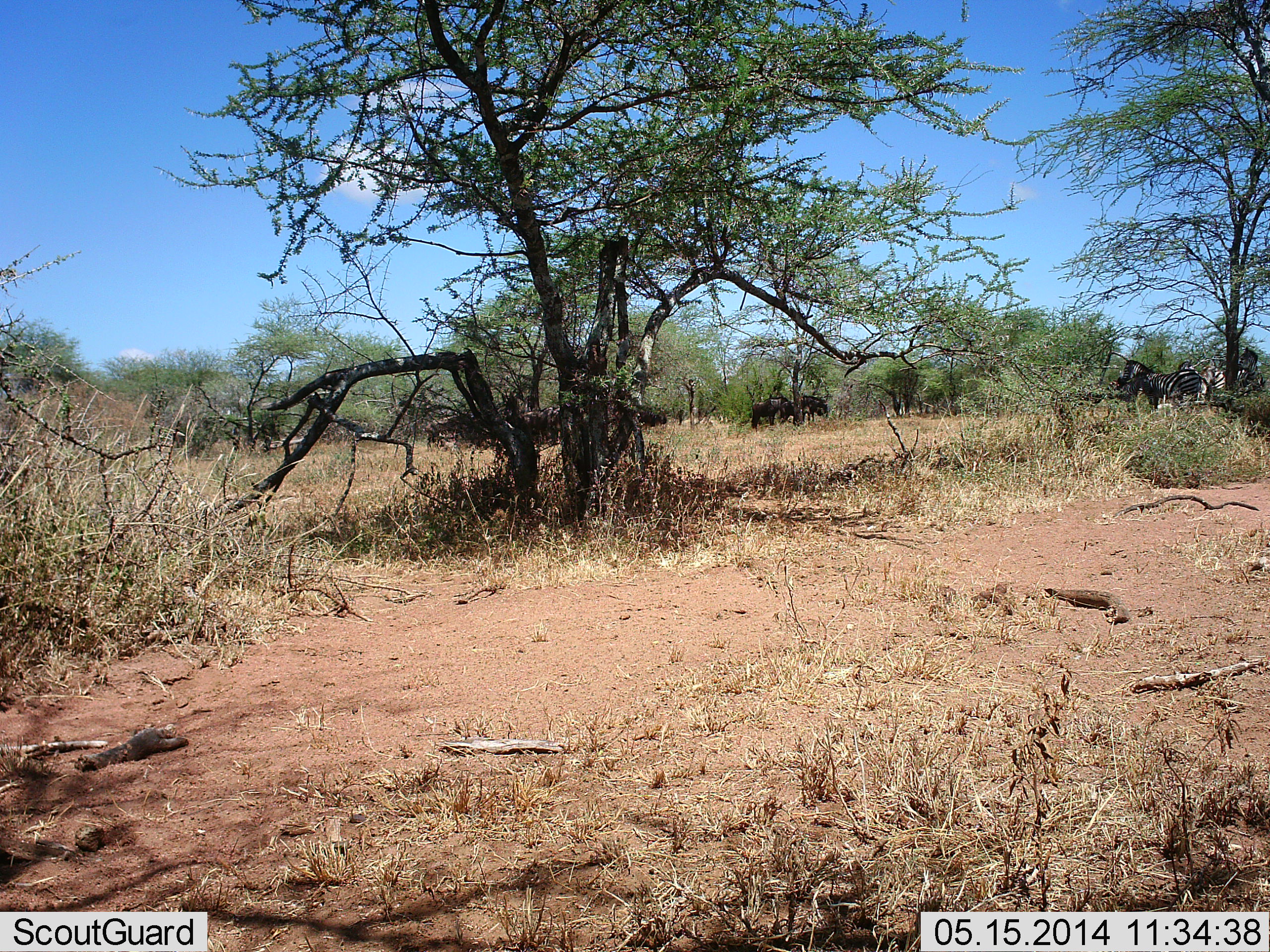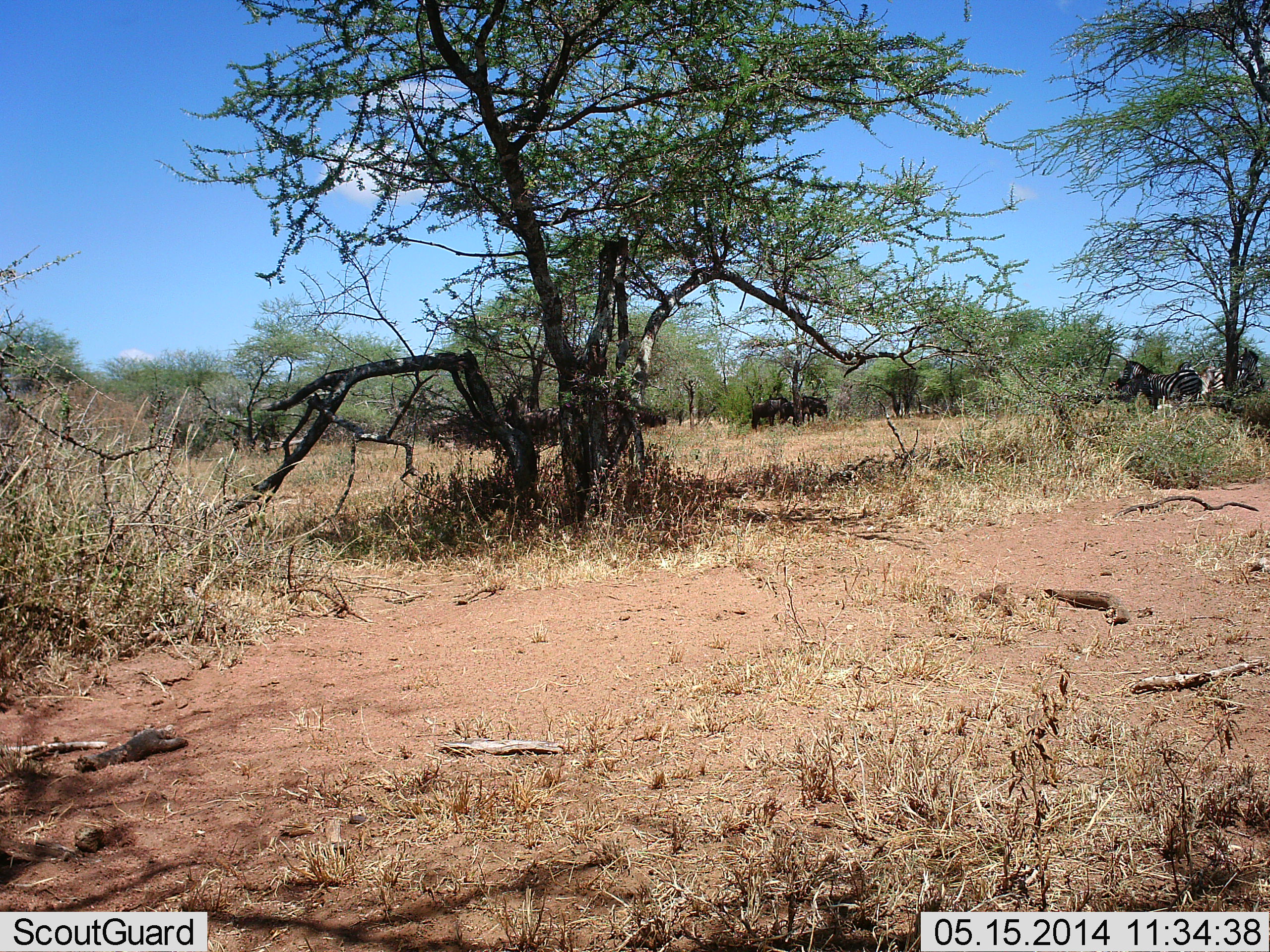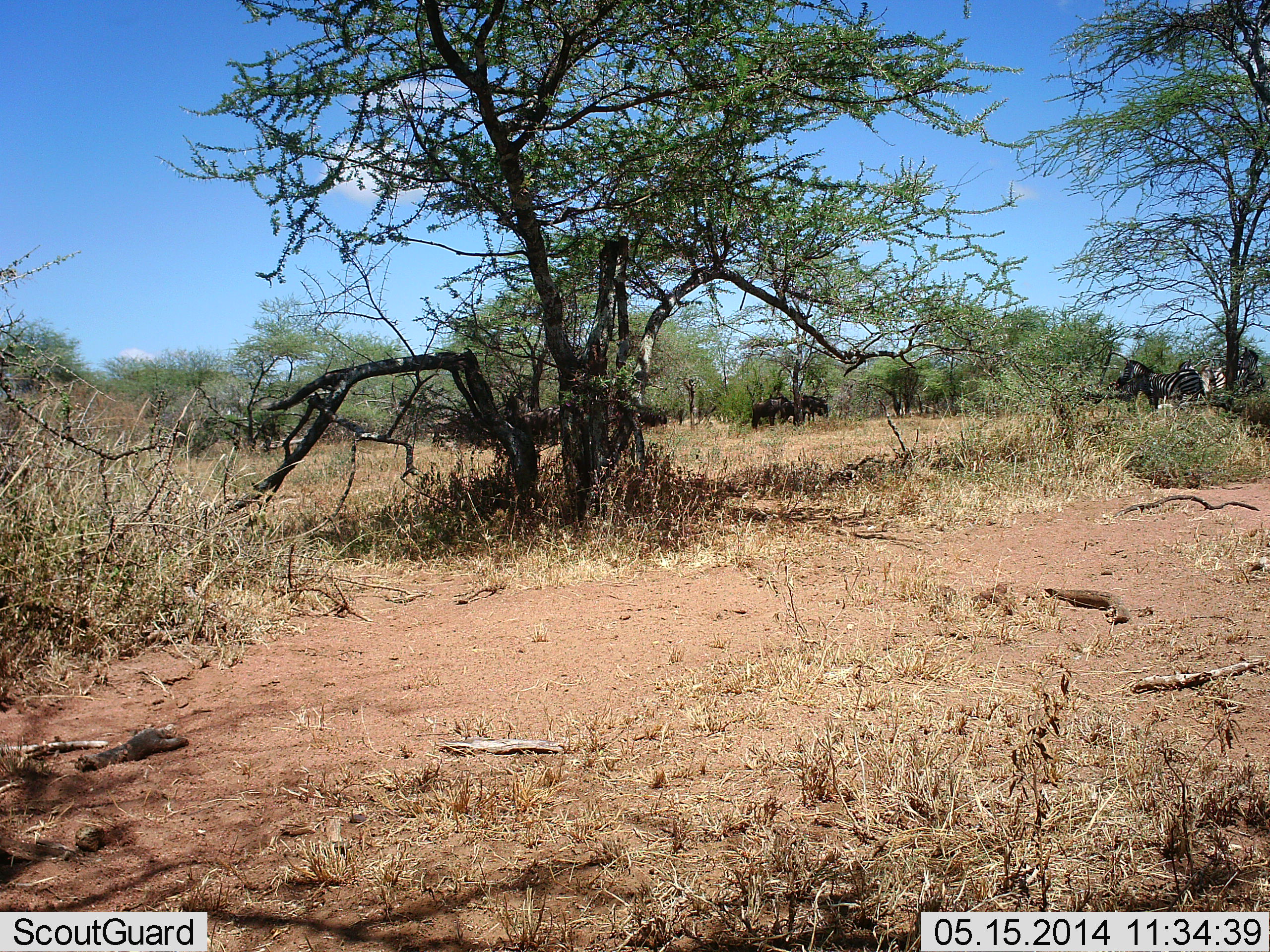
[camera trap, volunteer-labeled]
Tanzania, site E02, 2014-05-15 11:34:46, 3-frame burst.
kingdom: Animalia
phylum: Chordata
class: Mammalia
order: Artiodactyla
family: Bovidae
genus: Connochaetes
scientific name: Connochaetes taurinus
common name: blue wildebeest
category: wildebeest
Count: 5.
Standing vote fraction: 100%.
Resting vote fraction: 0%.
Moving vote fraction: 10%.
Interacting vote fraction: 0%.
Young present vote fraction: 0%.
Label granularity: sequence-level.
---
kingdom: Animalia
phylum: Chordata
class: Mammalia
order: Perissodactyla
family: Equidae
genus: Equus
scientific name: Equus quagga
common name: plains zebra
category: zebra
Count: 3.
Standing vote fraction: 100%.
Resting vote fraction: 0%.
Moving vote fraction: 0%.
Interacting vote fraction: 0%.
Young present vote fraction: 0%.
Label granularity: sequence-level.